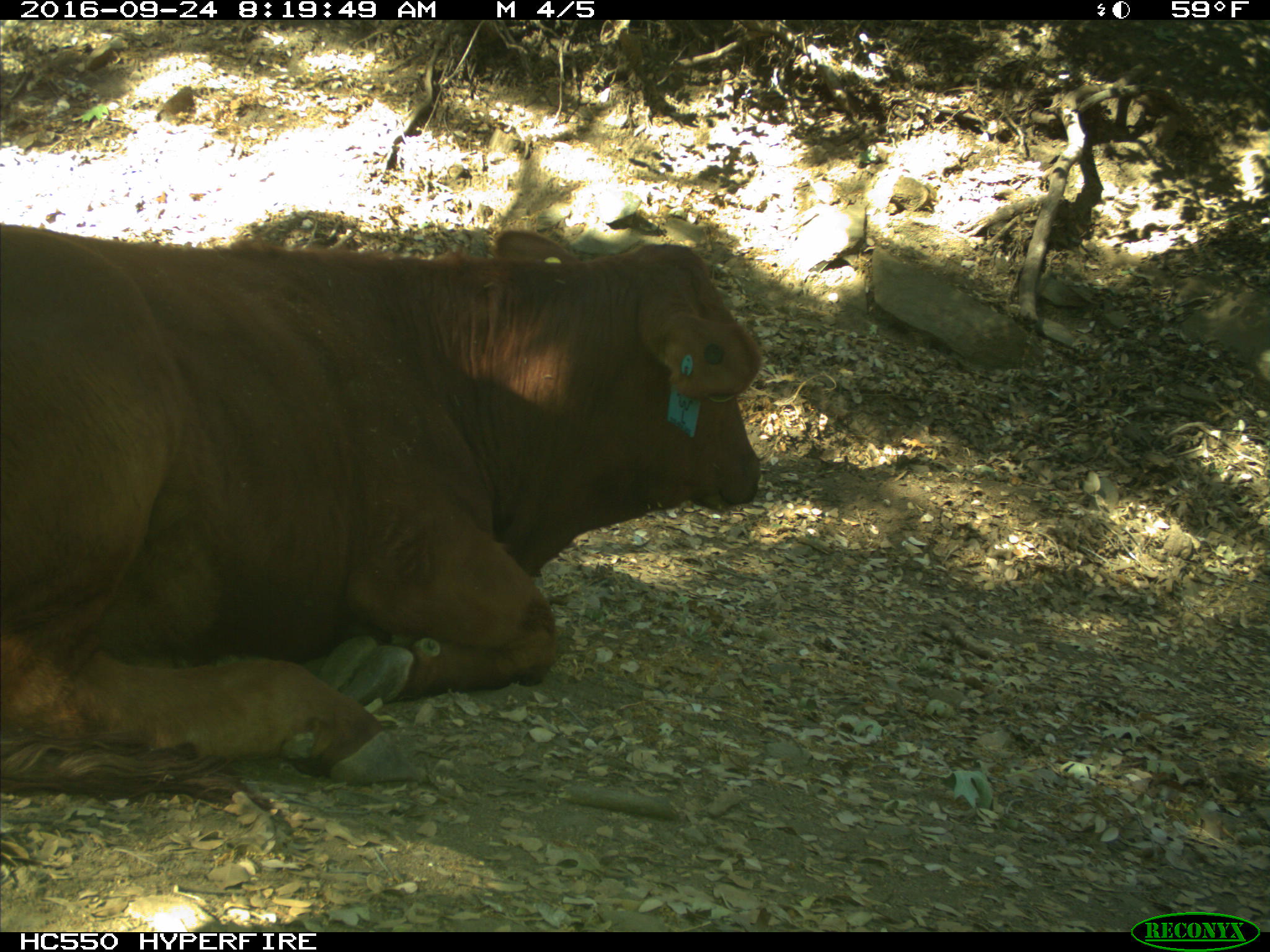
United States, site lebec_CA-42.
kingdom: Animalia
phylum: Chordata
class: Mammalia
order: Artiodactyla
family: Bovidae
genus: Bos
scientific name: Bos taurus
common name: domestic cow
Bos taurus (domestic cow).